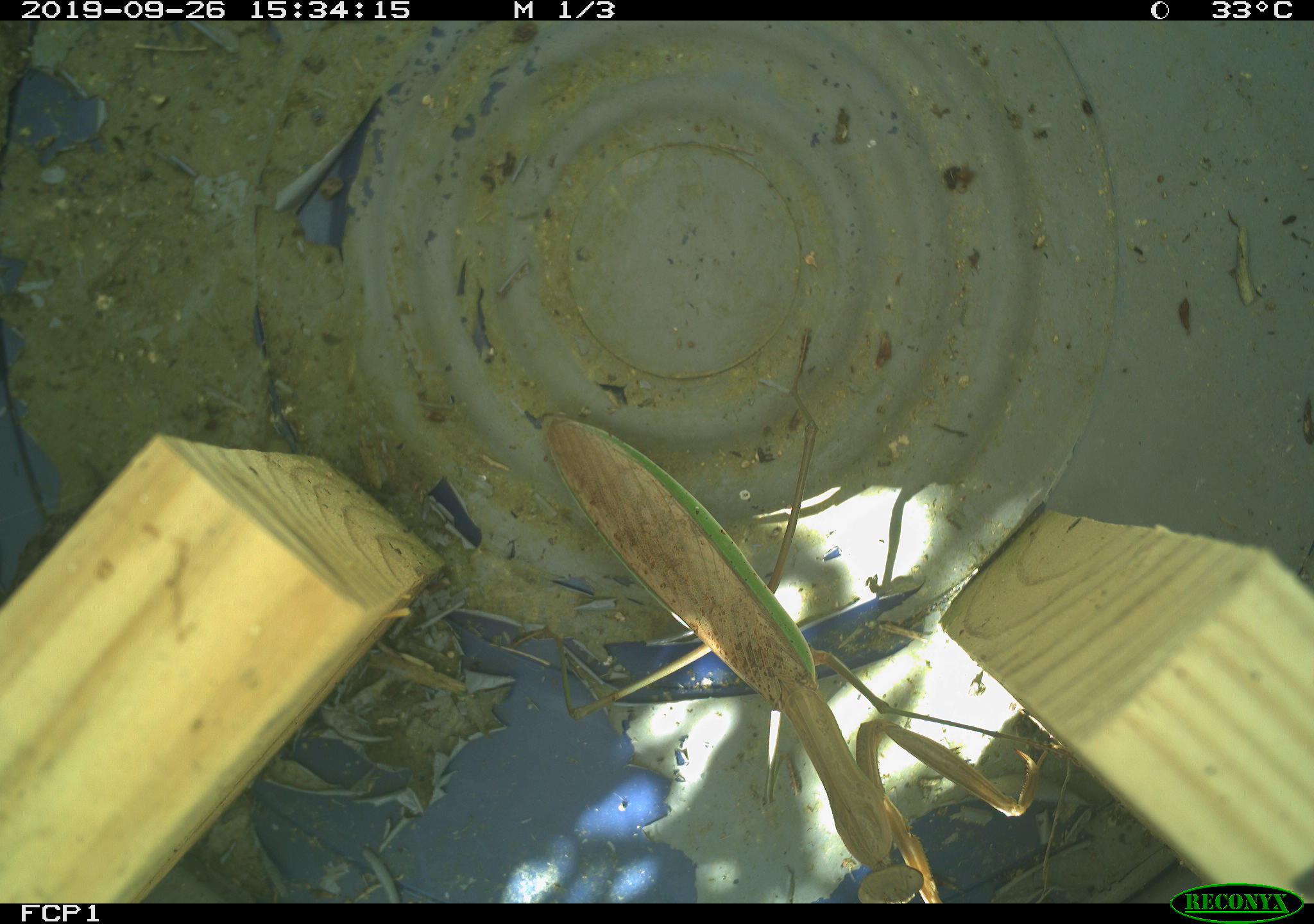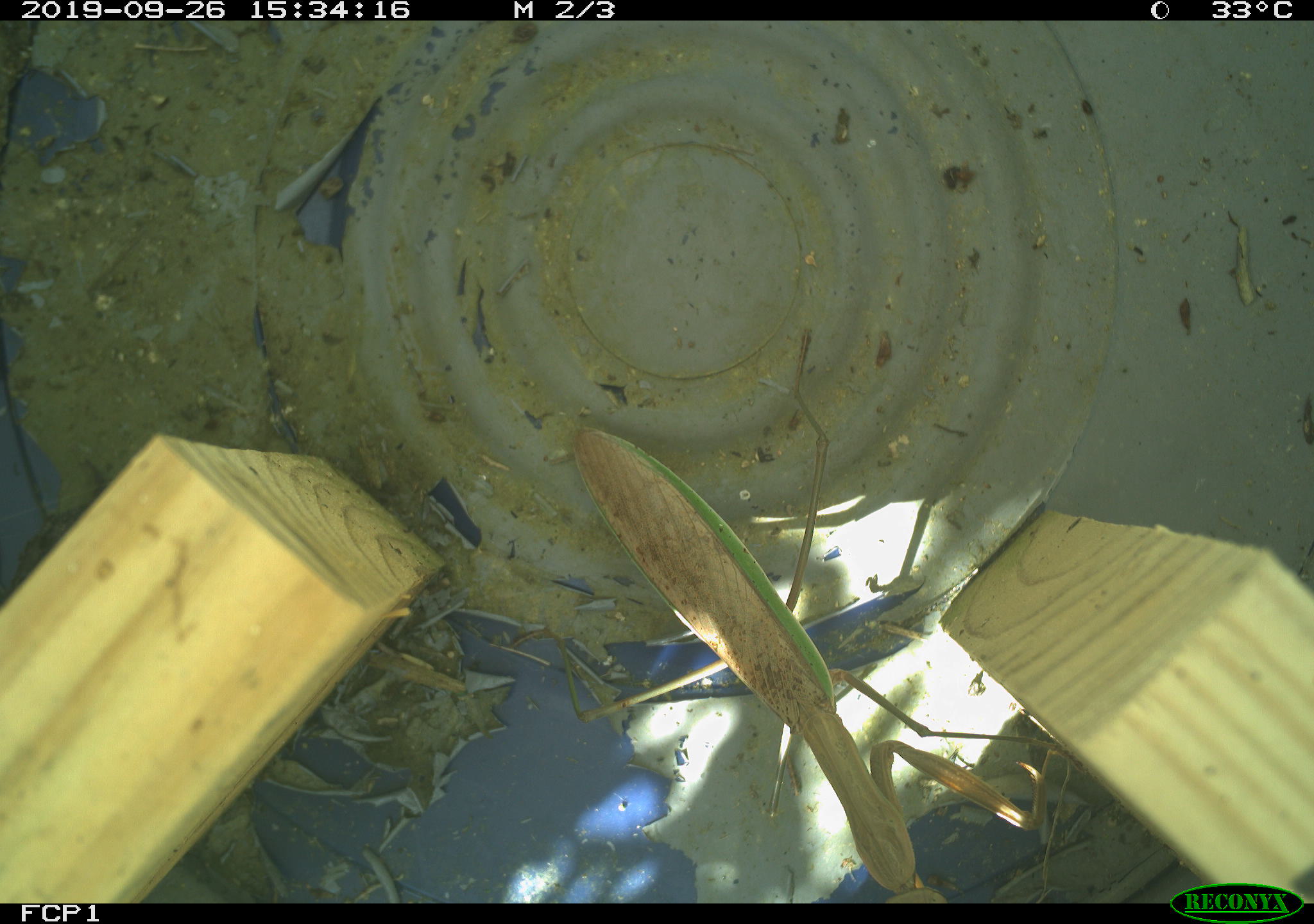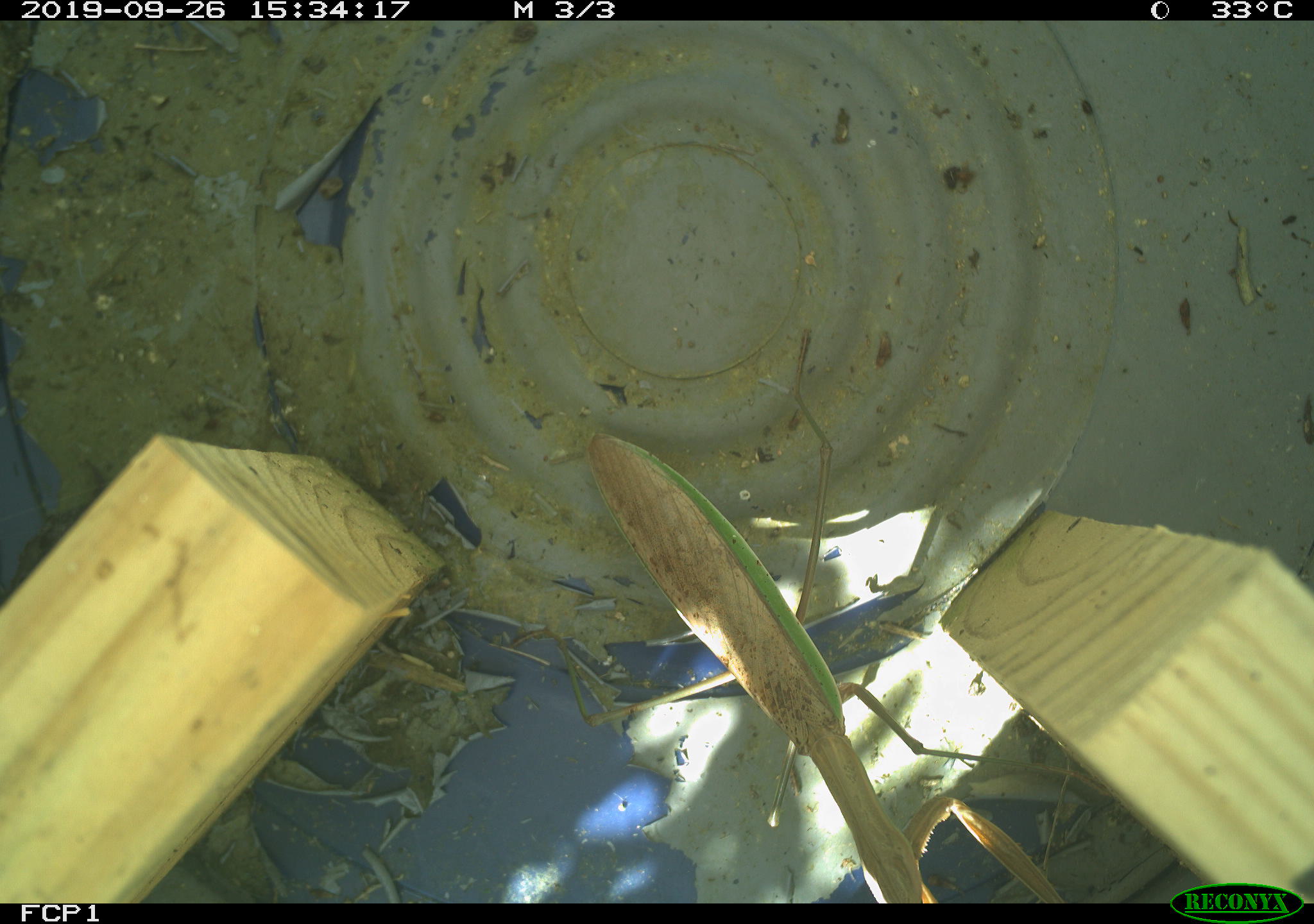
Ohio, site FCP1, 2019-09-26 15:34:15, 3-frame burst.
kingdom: Animalia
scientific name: Animalia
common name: animal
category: invertebrate